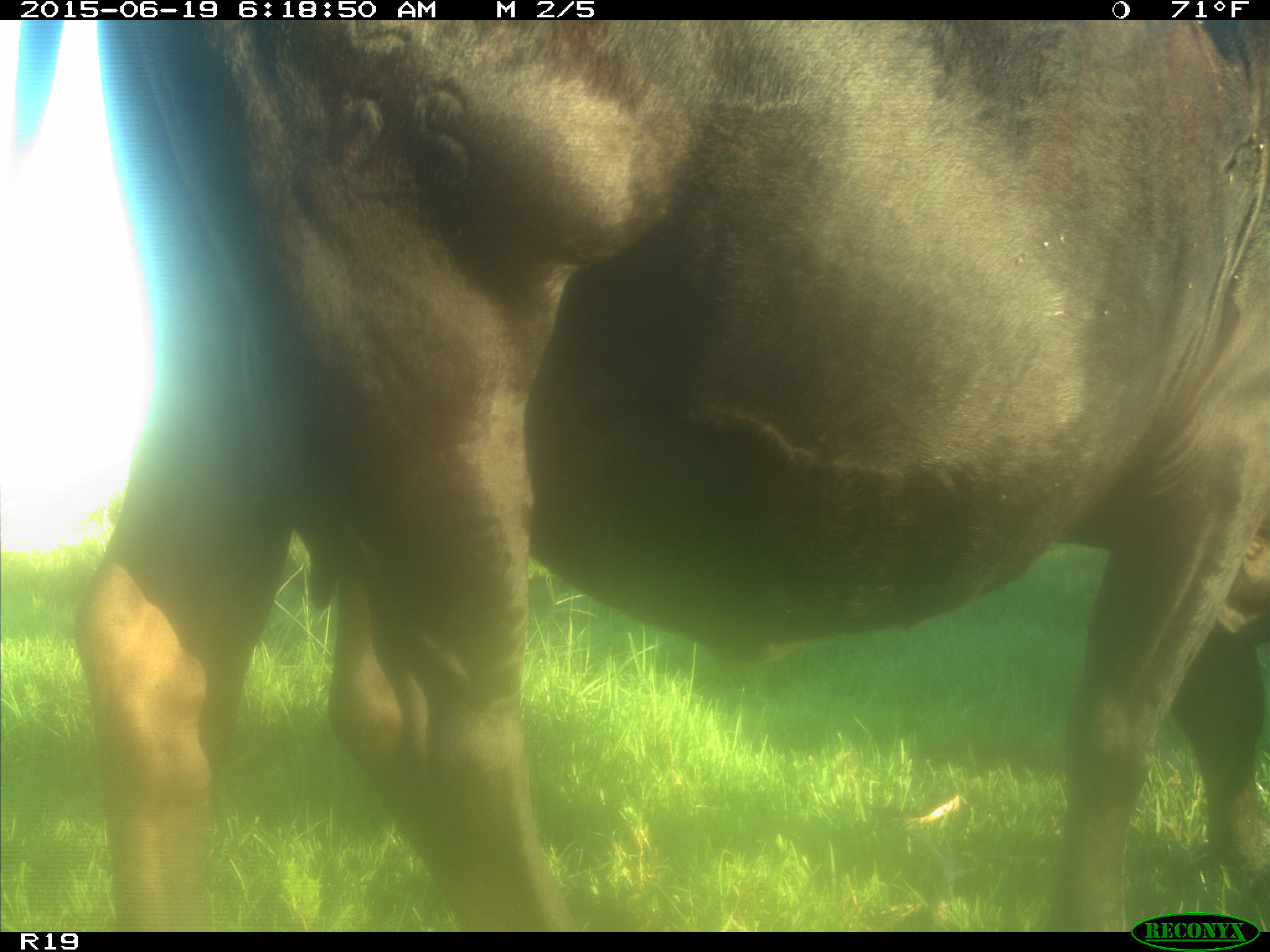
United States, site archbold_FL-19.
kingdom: Animalia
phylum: Chordata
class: Mammalia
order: Artiodactyla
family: Bovidae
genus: Bos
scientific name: Bos taurus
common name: domestic cow